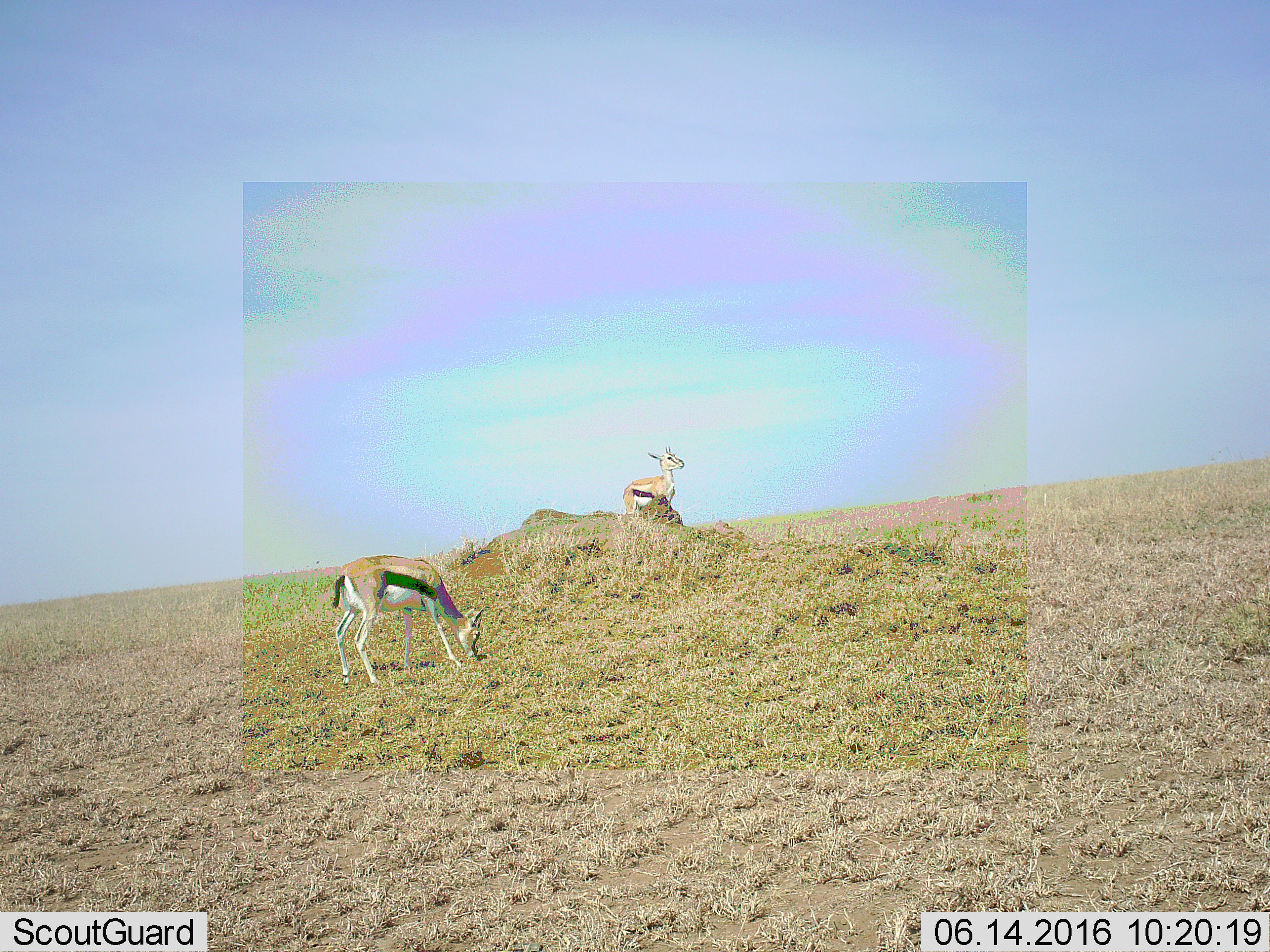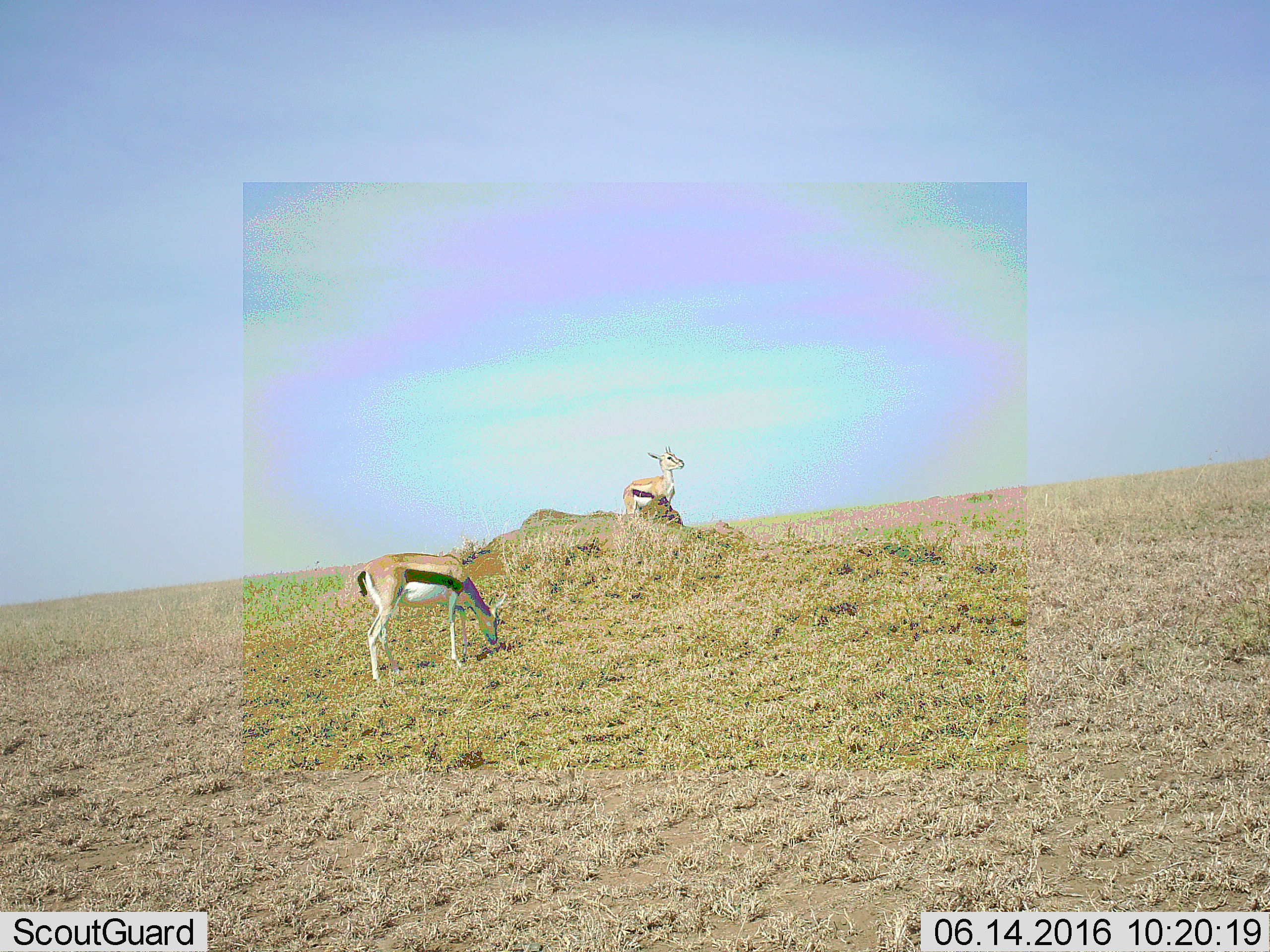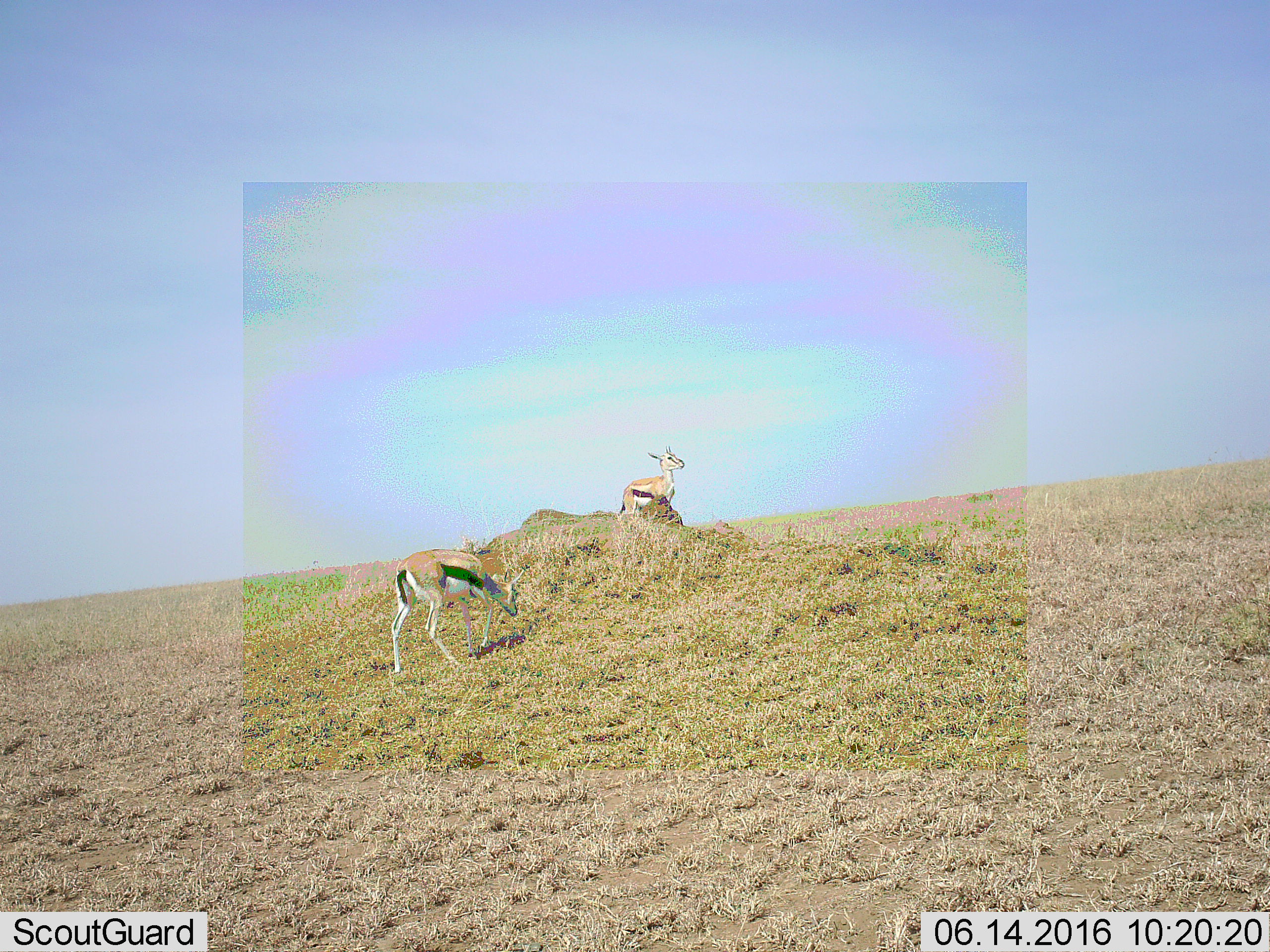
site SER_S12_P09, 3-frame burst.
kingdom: Animalia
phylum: Chordata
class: Mammalia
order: Artiodactyla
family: Bovidae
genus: Eudorcas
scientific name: Eudorcas thomsonii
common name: thomson's gazelle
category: gazellethomsons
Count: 2.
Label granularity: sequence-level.